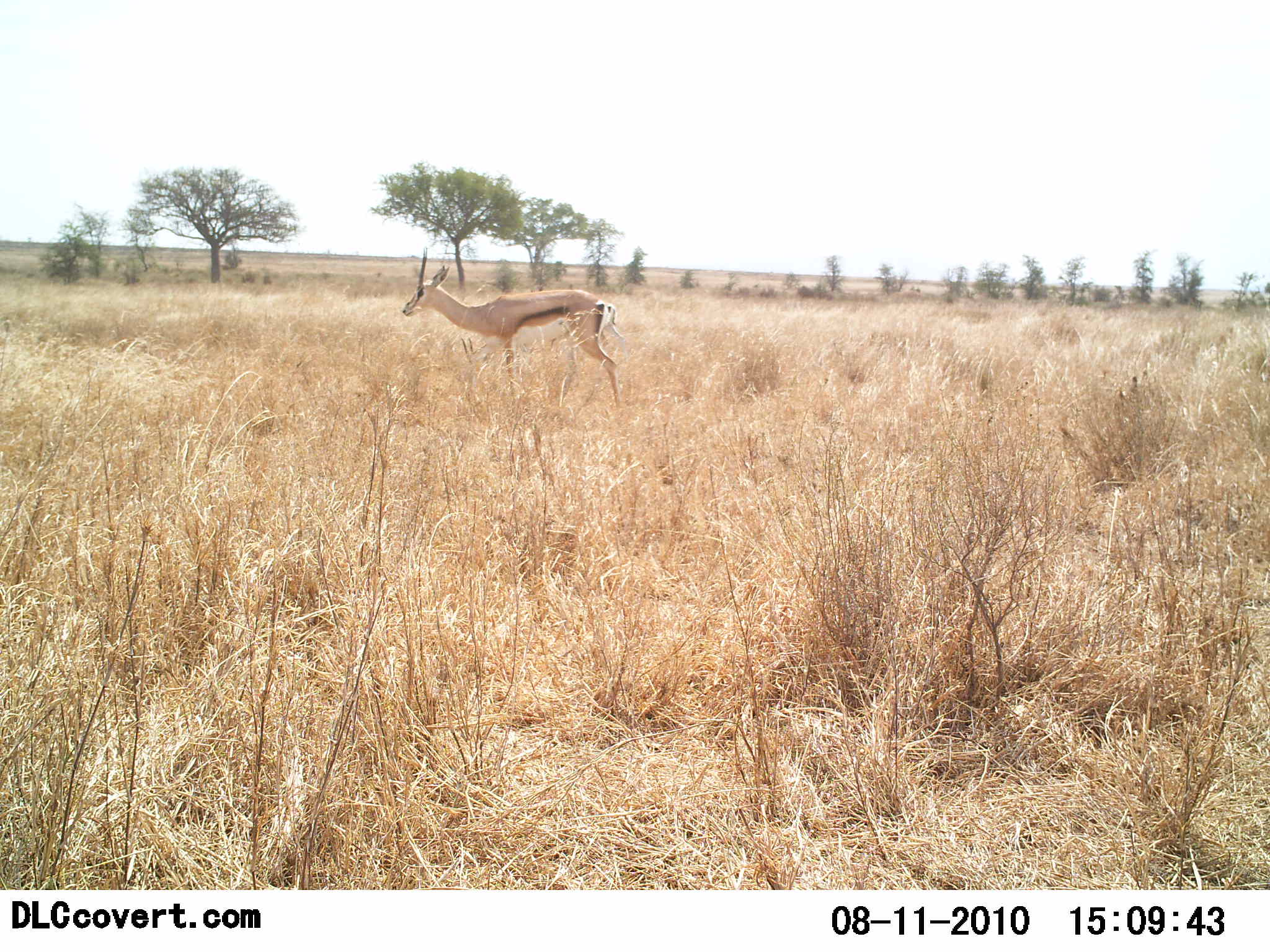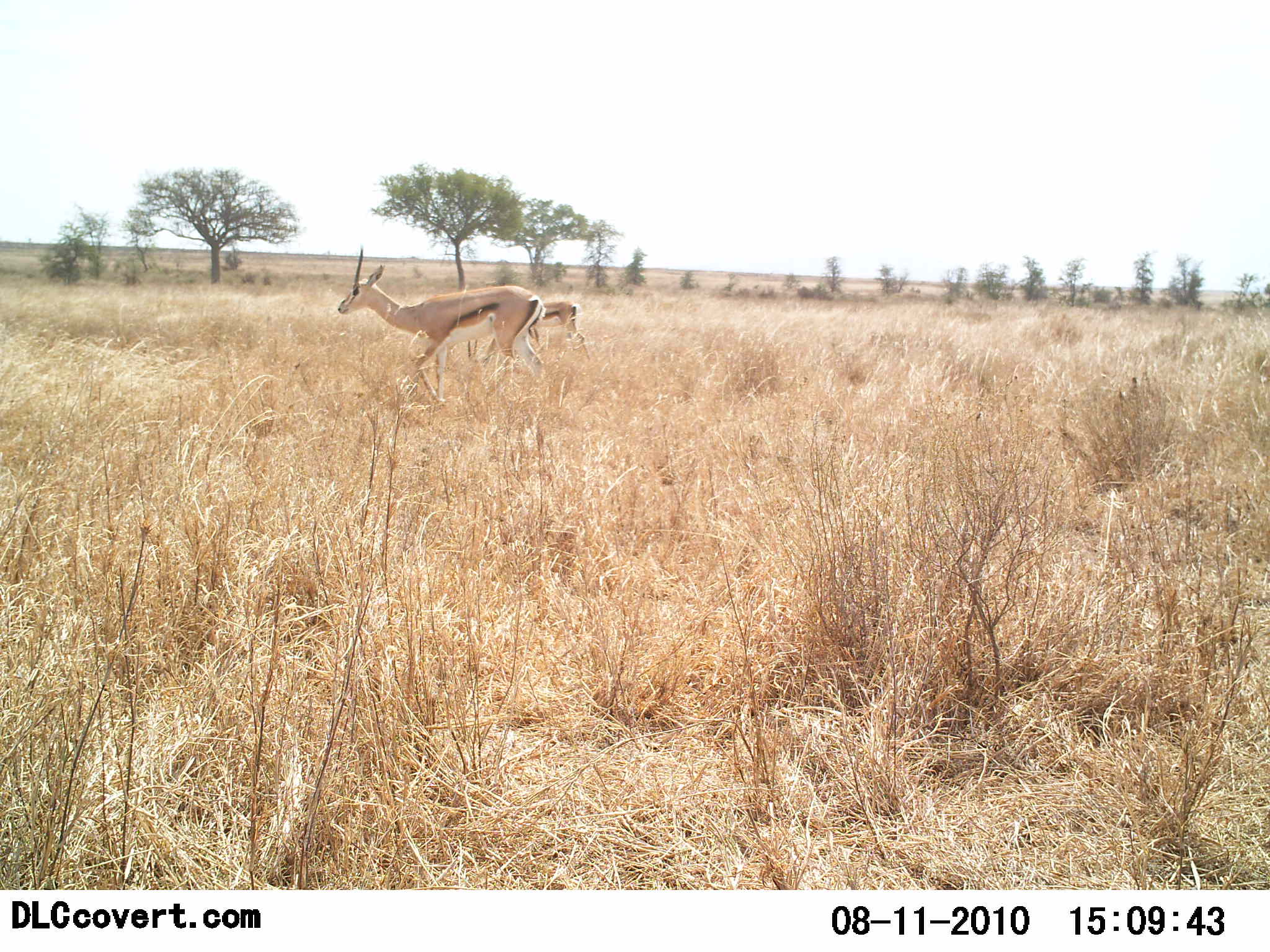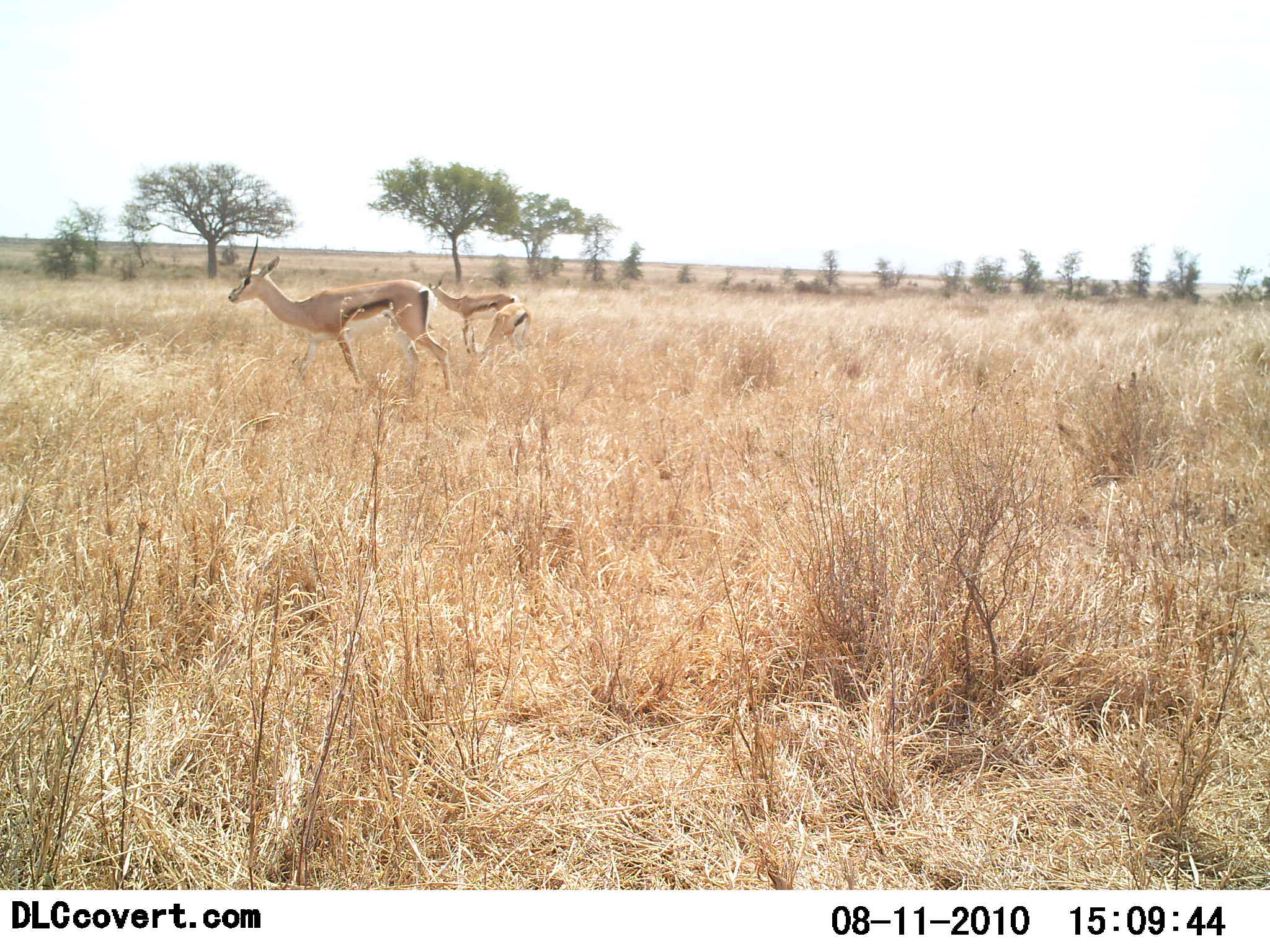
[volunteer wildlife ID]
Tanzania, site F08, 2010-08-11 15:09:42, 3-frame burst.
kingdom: Animalia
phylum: Chordata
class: Mammalia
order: Artiodactyla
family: Bovidae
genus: Eudorcas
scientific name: Eudorcas thomsonii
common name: thomson's gazelle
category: gazellethomsons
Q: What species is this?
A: Gazellethomsons (thomson's gazelle) (Eudorcas thomsonii).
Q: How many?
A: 2.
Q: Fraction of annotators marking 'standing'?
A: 0%.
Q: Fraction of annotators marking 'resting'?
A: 0%.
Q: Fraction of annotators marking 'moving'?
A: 100%.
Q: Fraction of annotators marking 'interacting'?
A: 0%.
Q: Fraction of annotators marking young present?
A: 13%.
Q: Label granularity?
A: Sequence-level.